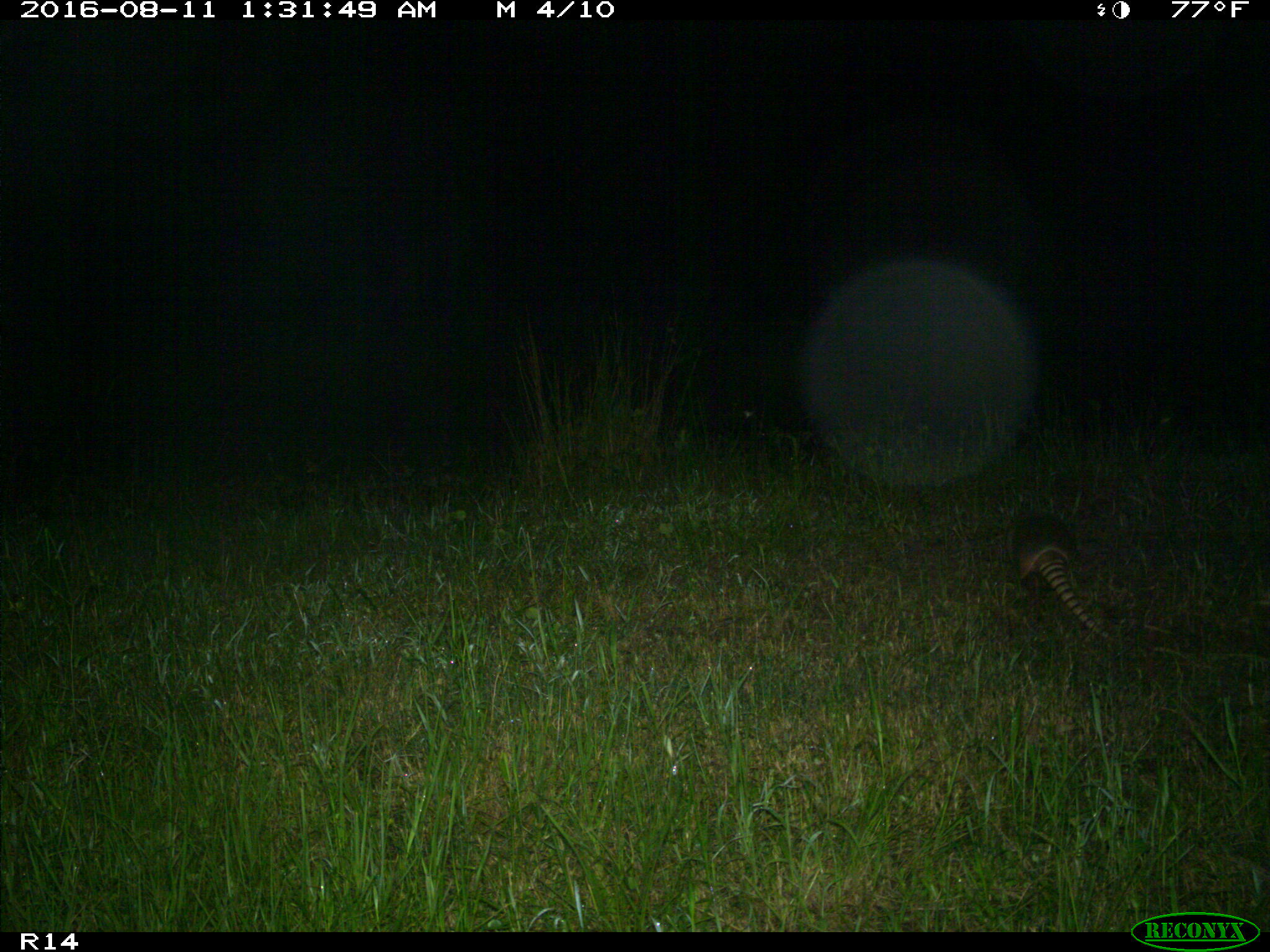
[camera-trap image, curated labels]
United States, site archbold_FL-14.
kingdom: Animalia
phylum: Chordata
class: Mammalia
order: Cingulata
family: Dasypodidae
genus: Dasypus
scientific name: Dasypus novemcinctus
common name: nine-banded armadillo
Dasypus novemcinctus (nine-banded armadillo).